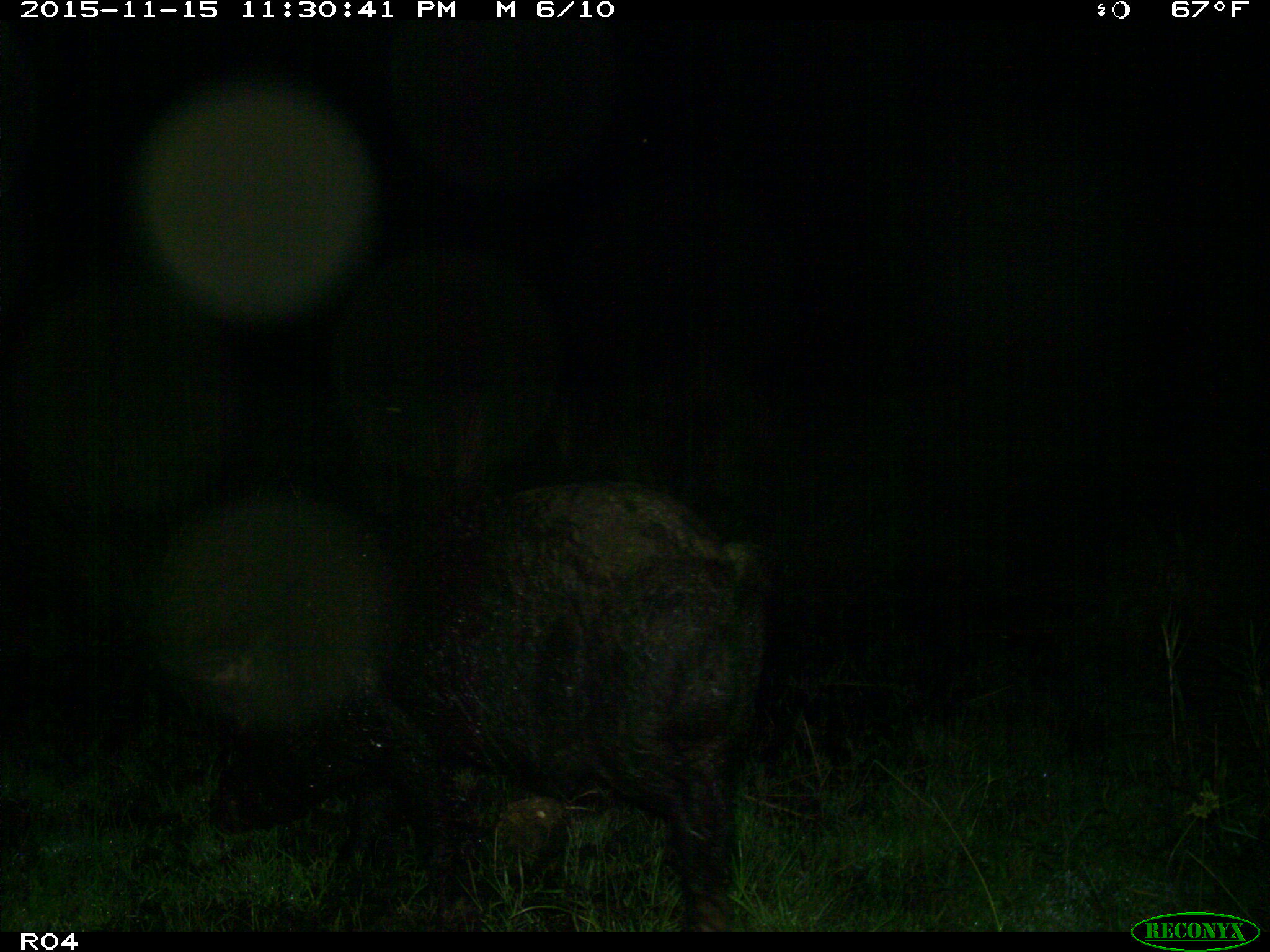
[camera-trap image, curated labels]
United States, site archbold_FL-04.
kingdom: Animalia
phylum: Chordata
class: Mammalia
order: Artiodactyla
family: Suidae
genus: Sus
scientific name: Sus scrofa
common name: wild boar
Sus scrofa (wild boar).